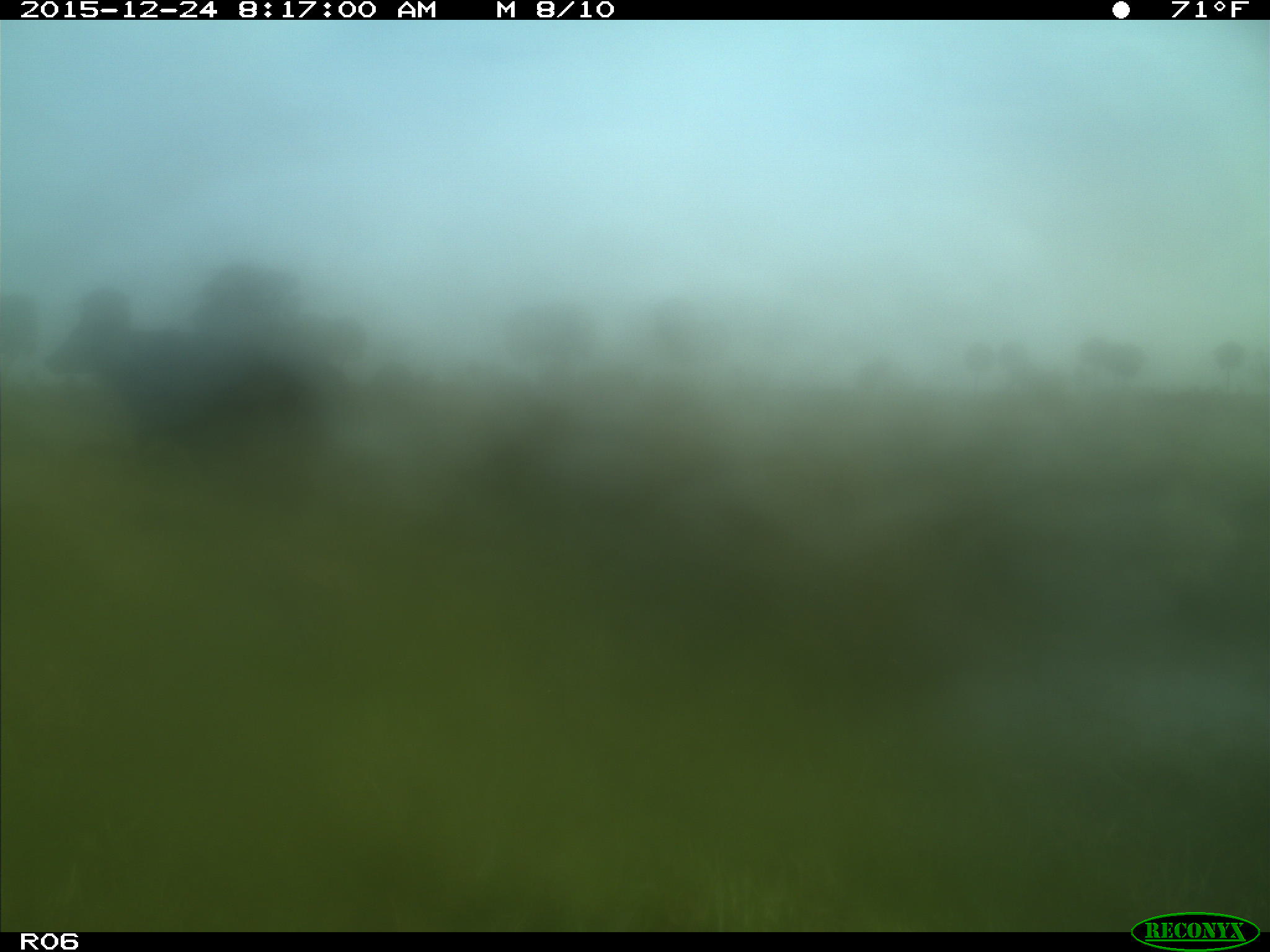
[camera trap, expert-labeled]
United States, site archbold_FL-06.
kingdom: Animalia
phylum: Chordata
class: Mammalia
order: Artiodactyla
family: Bovidae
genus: Bos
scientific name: Bos taurus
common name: domestic cow